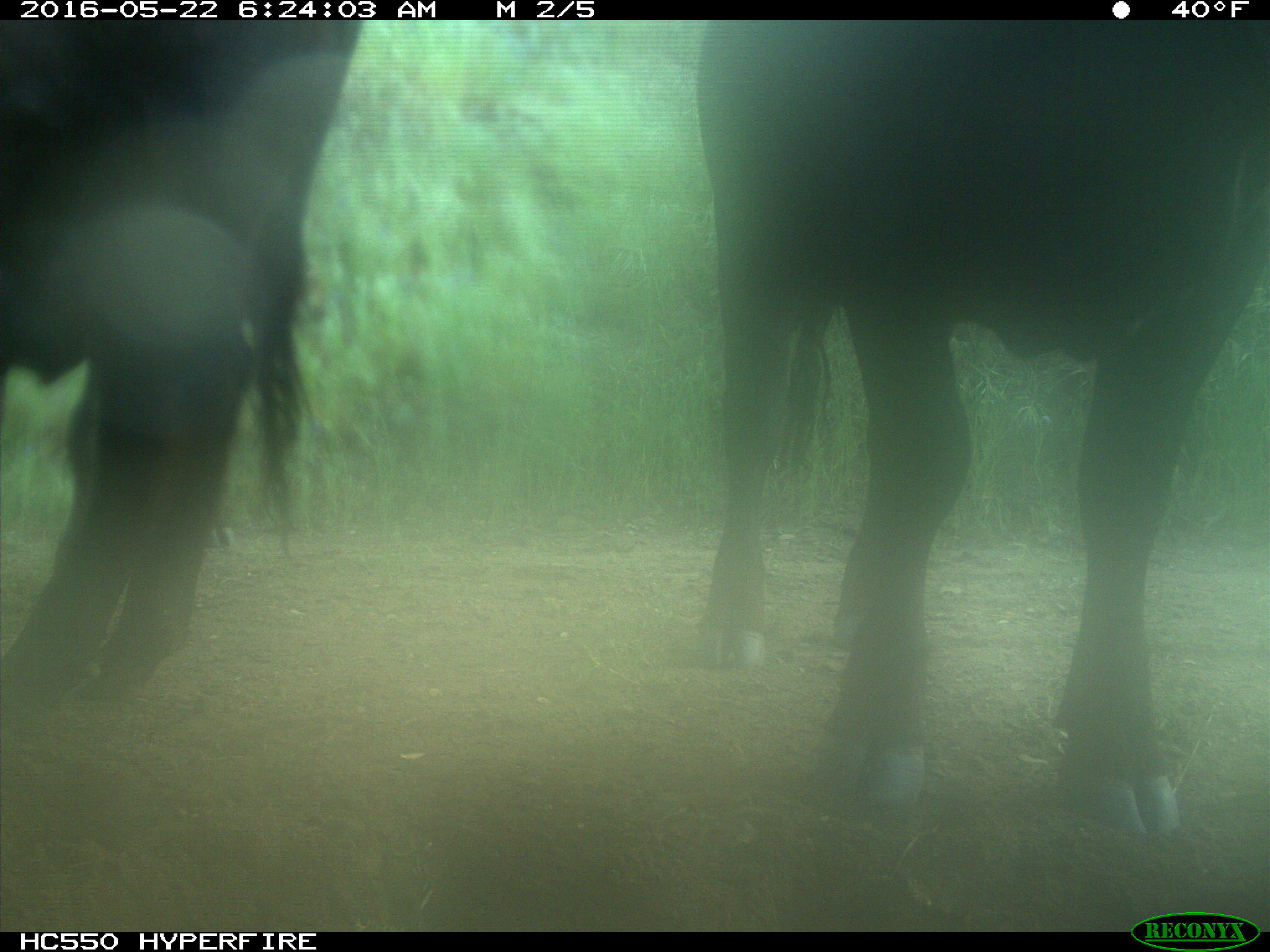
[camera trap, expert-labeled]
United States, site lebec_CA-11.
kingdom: Animalia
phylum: Chordata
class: Mammalia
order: Artiodactyla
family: Bovidae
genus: Bos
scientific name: Bos taurus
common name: domestic cow